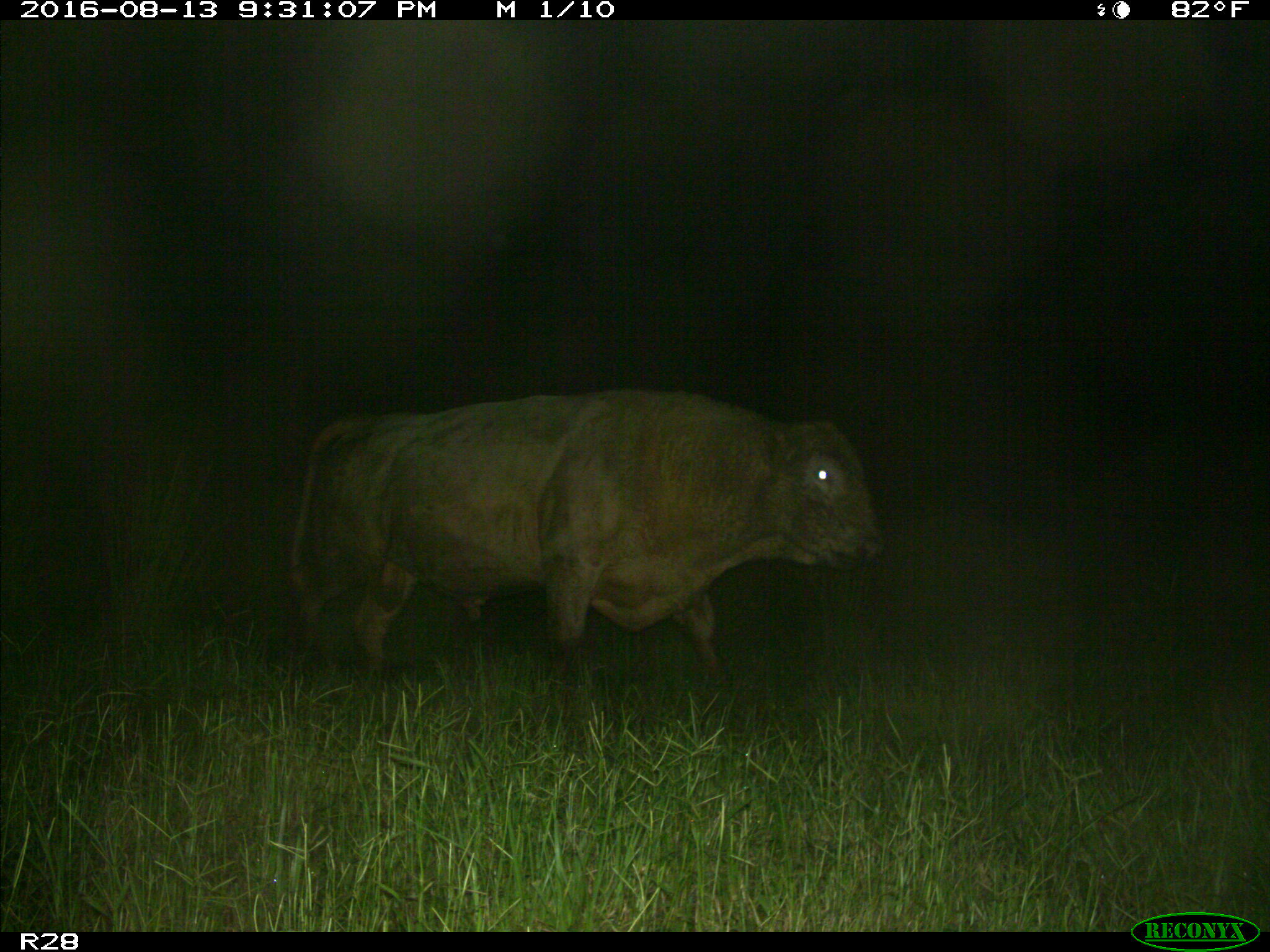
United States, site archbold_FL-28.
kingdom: Animalia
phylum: Chordata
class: Mammalia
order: Artiodactyla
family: Bovidae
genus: Bos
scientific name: Bos taurus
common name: domestic cow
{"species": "Bos taurus (domestic cow)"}